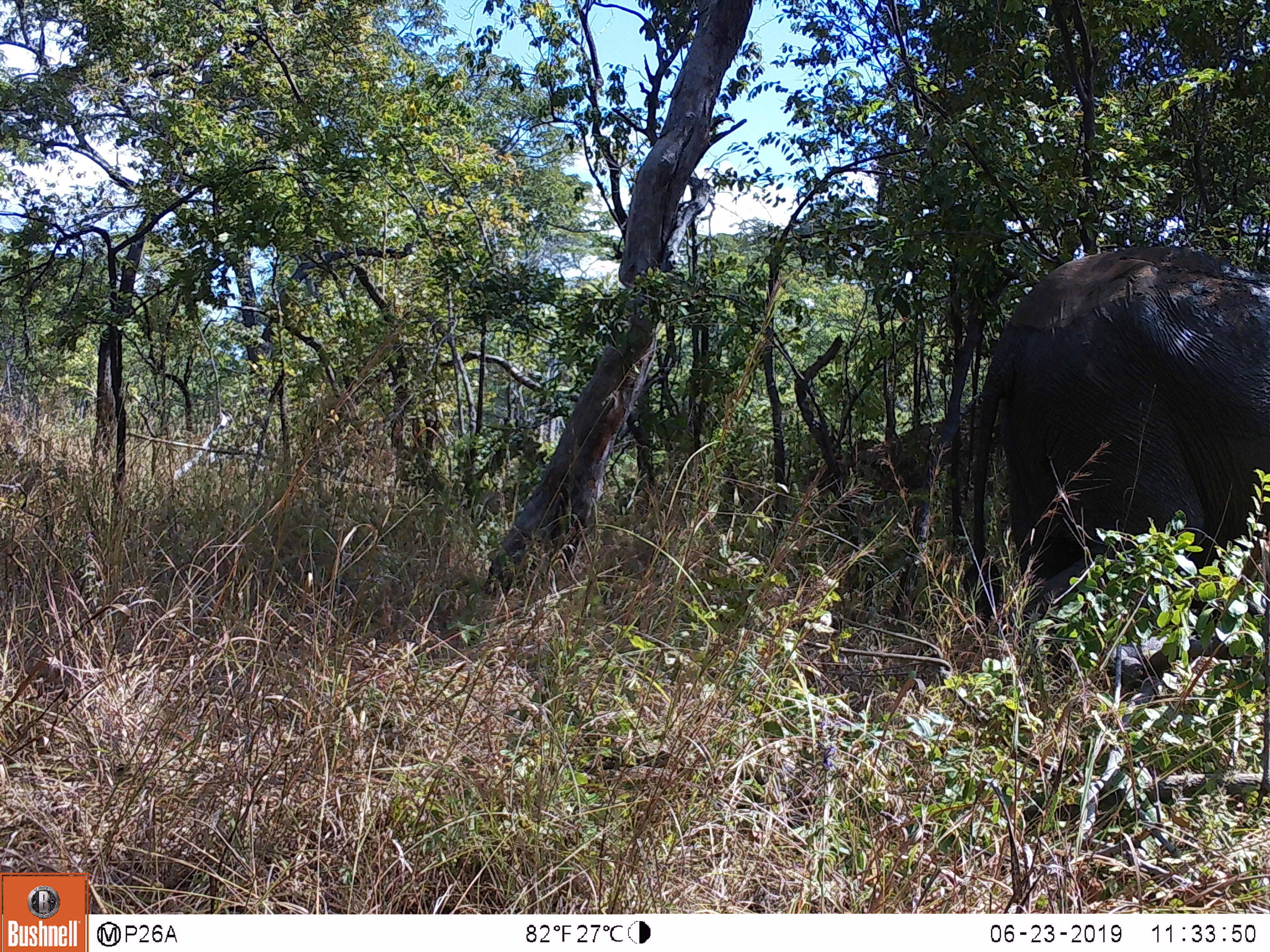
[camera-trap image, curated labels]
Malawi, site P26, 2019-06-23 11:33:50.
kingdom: Animalia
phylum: Chordata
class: Mammalia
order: Proboscidea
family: Elephantidae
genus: Loxodonta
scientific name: Loxodonta africana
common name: african savanna elephant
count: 1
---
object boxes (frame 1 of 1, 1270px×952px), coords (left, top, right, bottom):
african savanna elephant: (943, 225, 1269, 669)